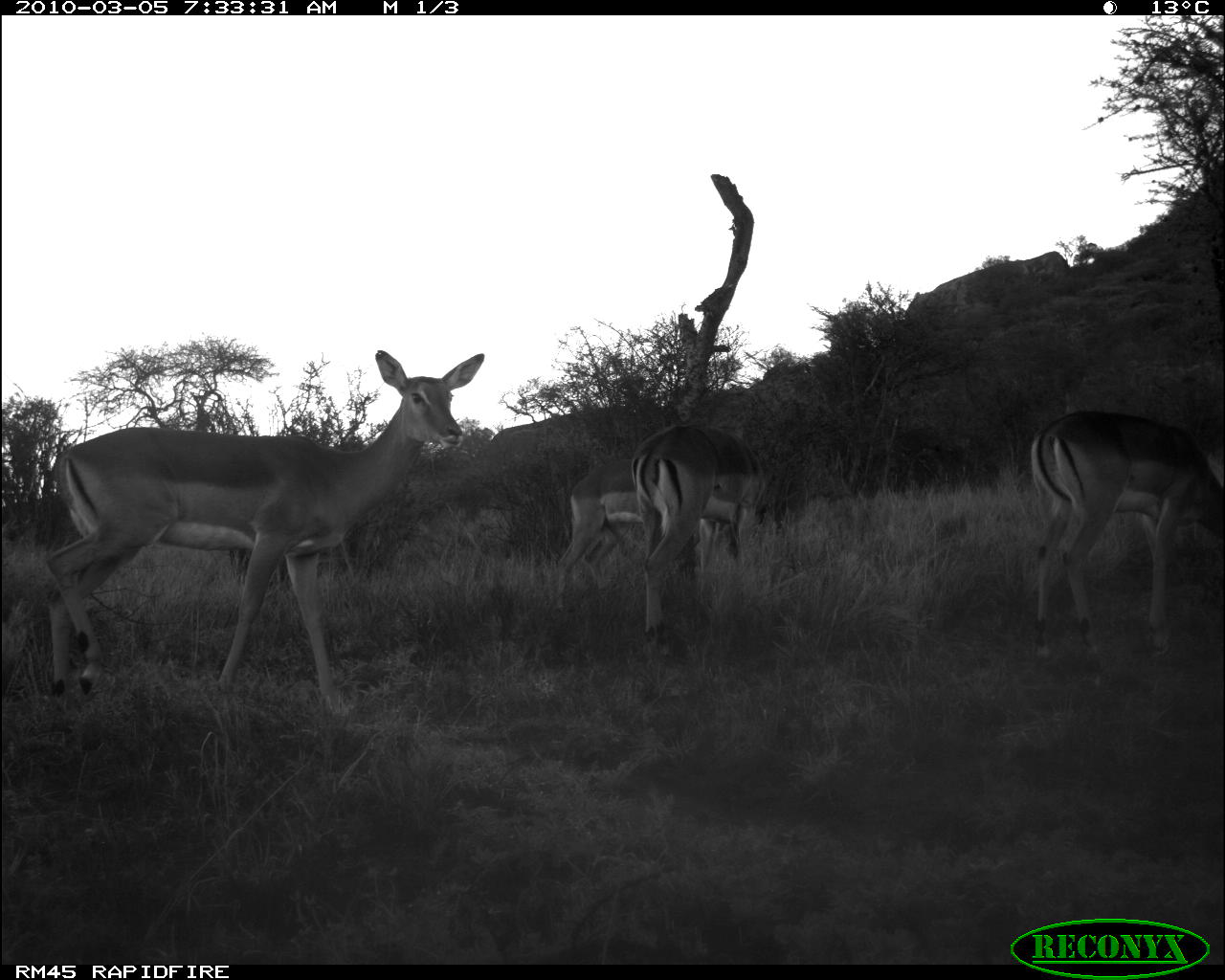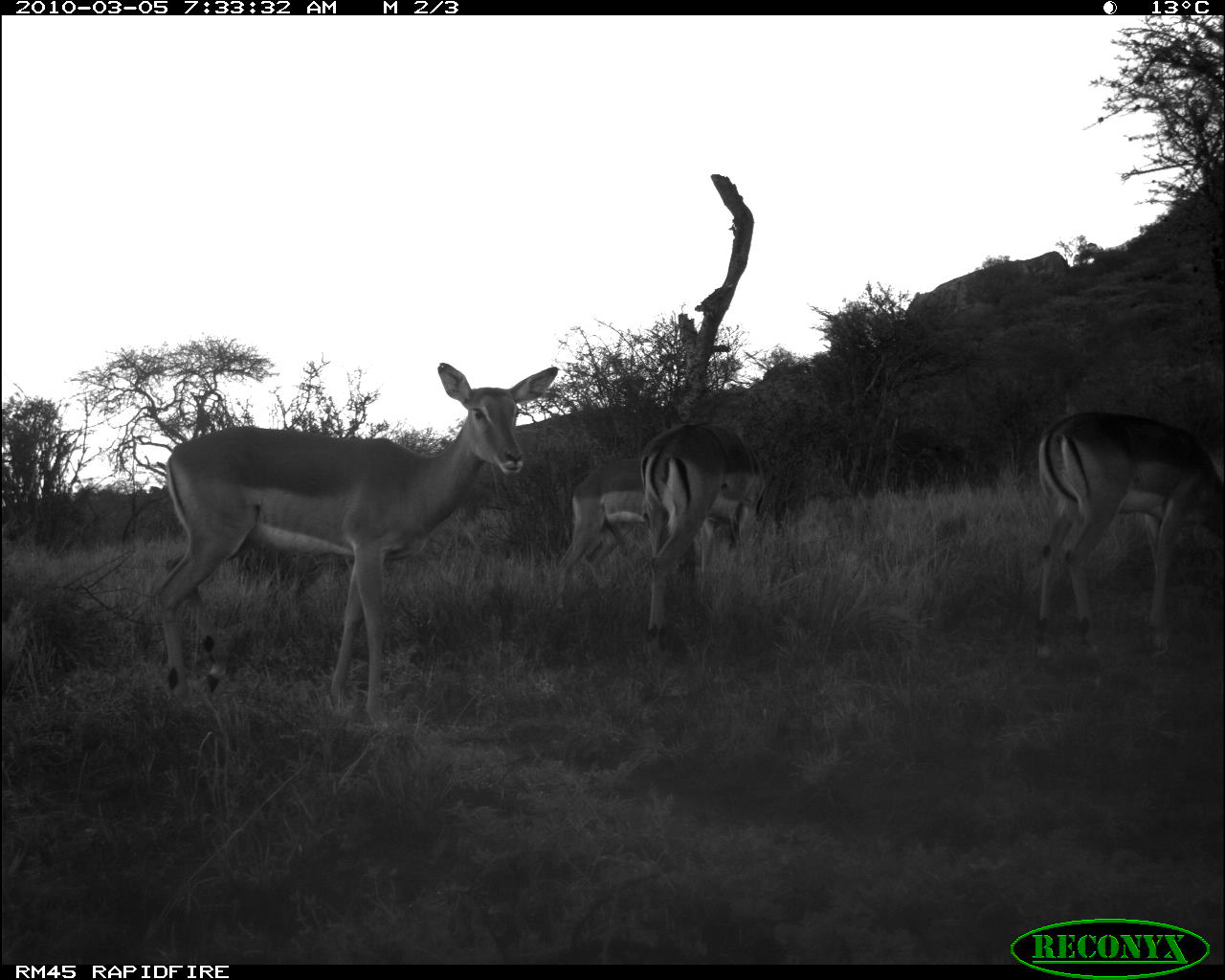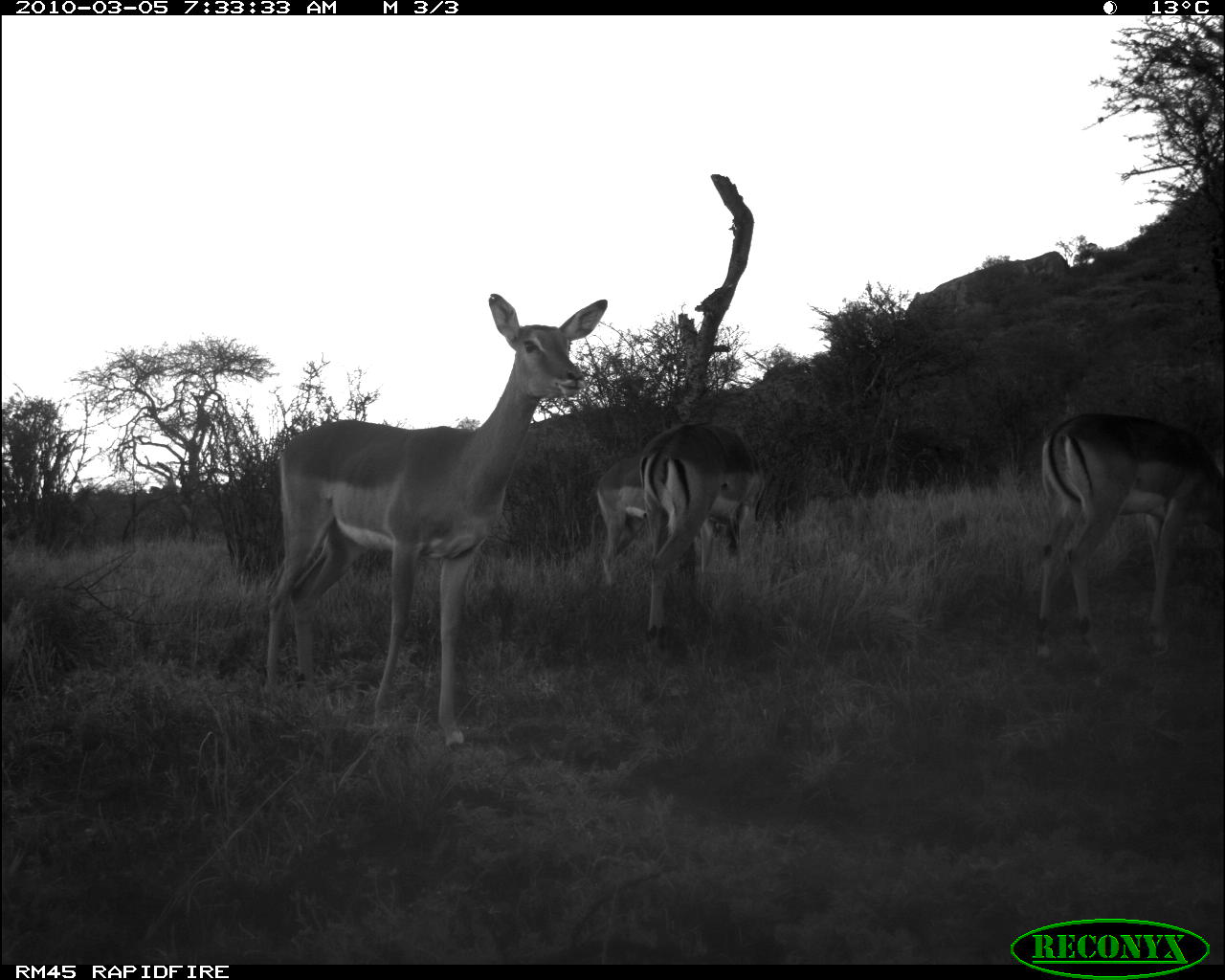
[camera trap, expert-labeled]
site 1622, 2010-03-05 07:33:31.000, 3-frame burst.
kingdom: Animalia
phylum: Chordata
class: Mammalia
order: Artiodactyla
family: Bovidae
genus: Aepyceros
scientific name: Aepyceros melampus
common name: impala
Aepyceros melampus (impala), count 4.